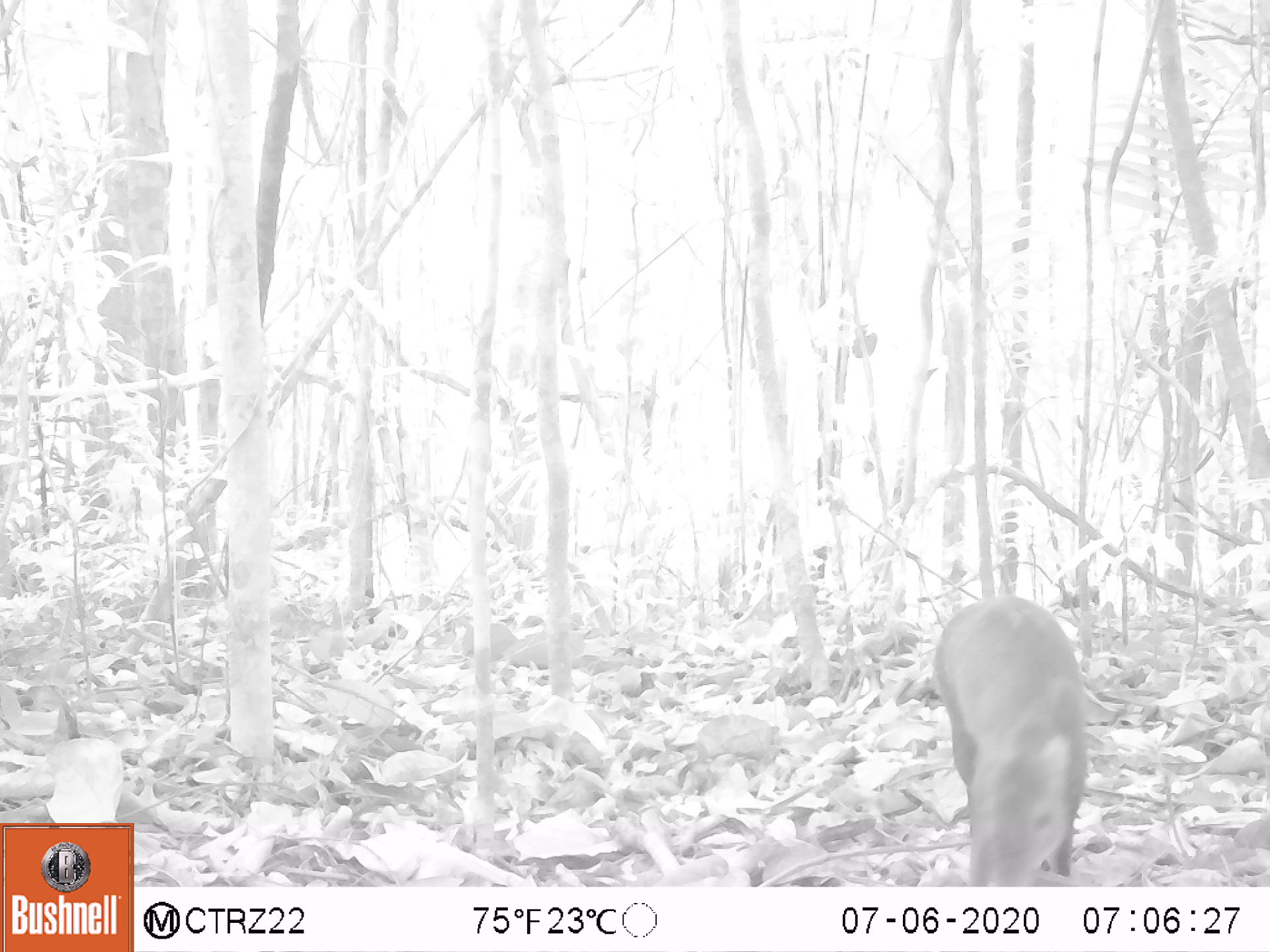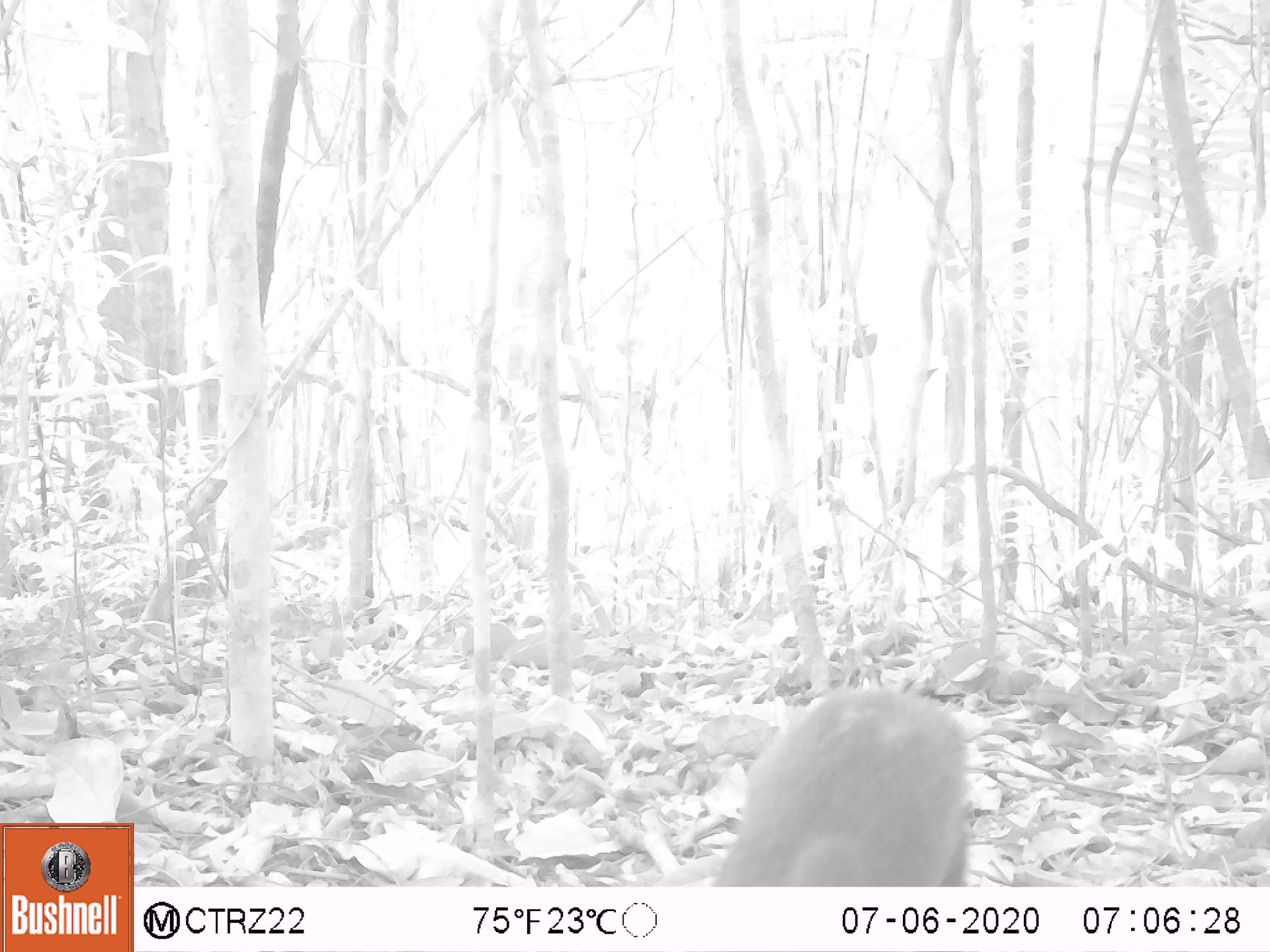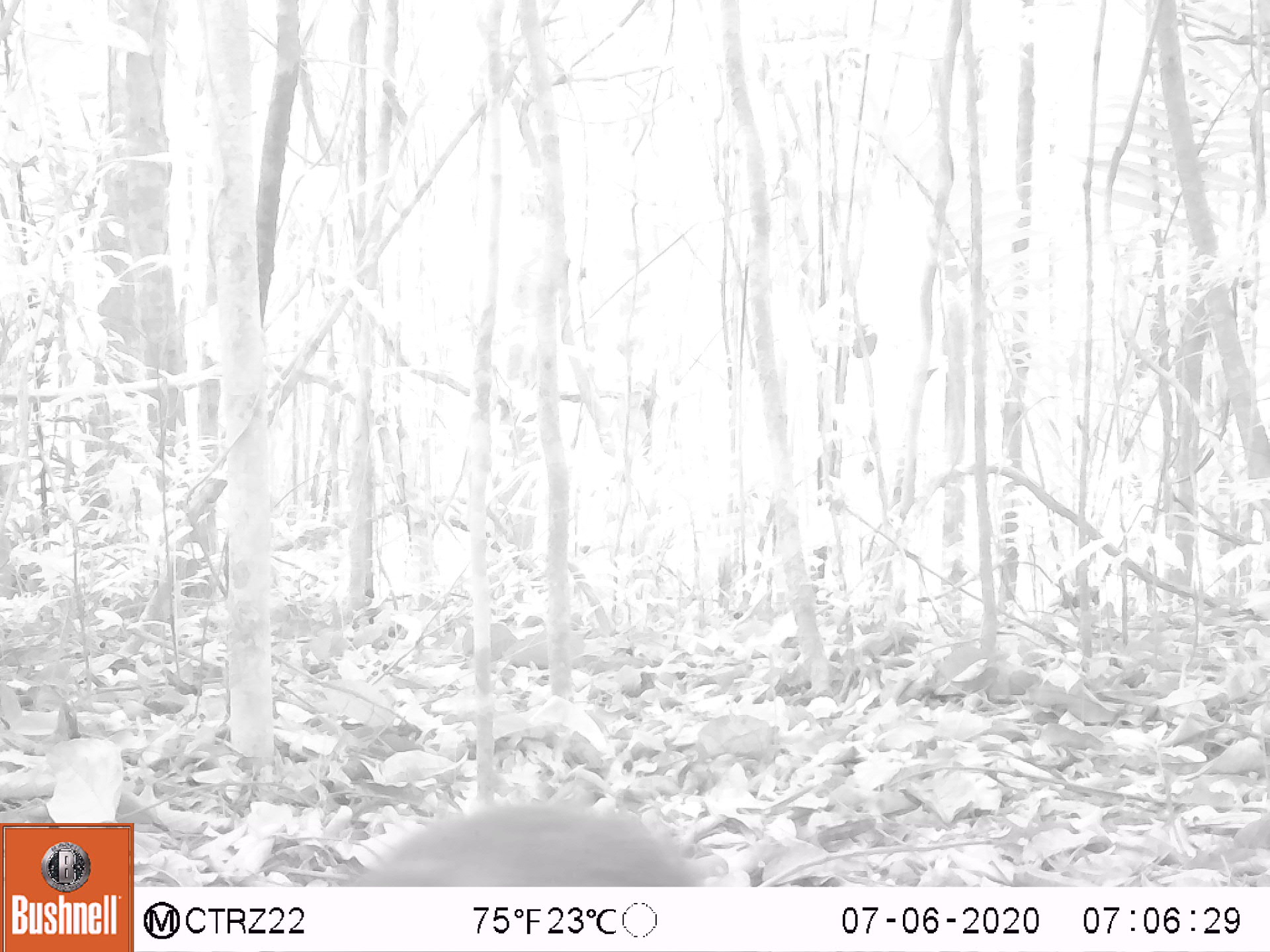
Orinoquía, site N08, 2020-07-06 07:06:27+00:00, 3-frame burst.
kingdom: Animalia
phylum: Chordata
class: Mammalia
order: Rodentia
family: Dasyproctidae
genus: Dasyprocta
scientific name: Dasyprocta fuliginosa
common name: black agouti